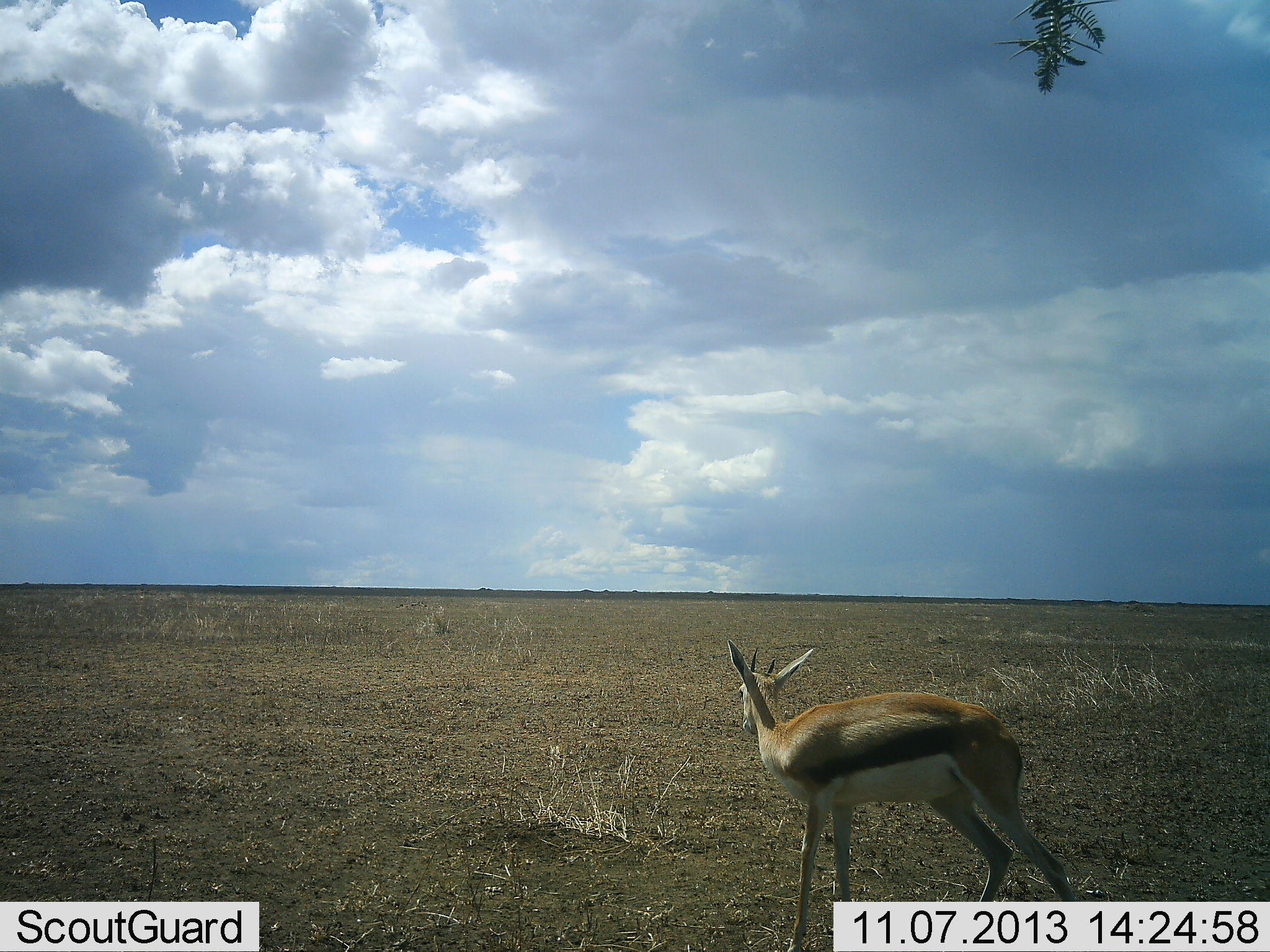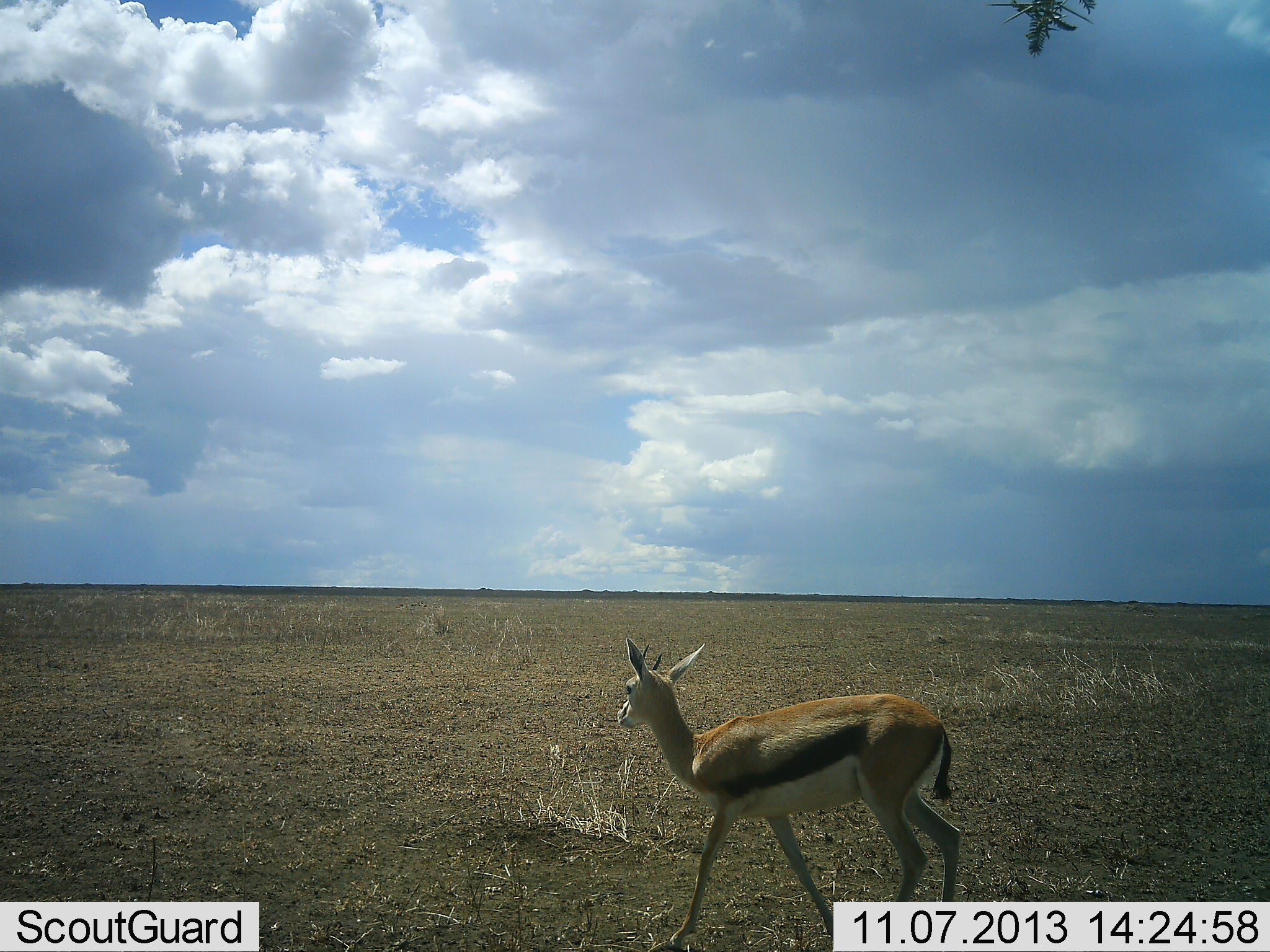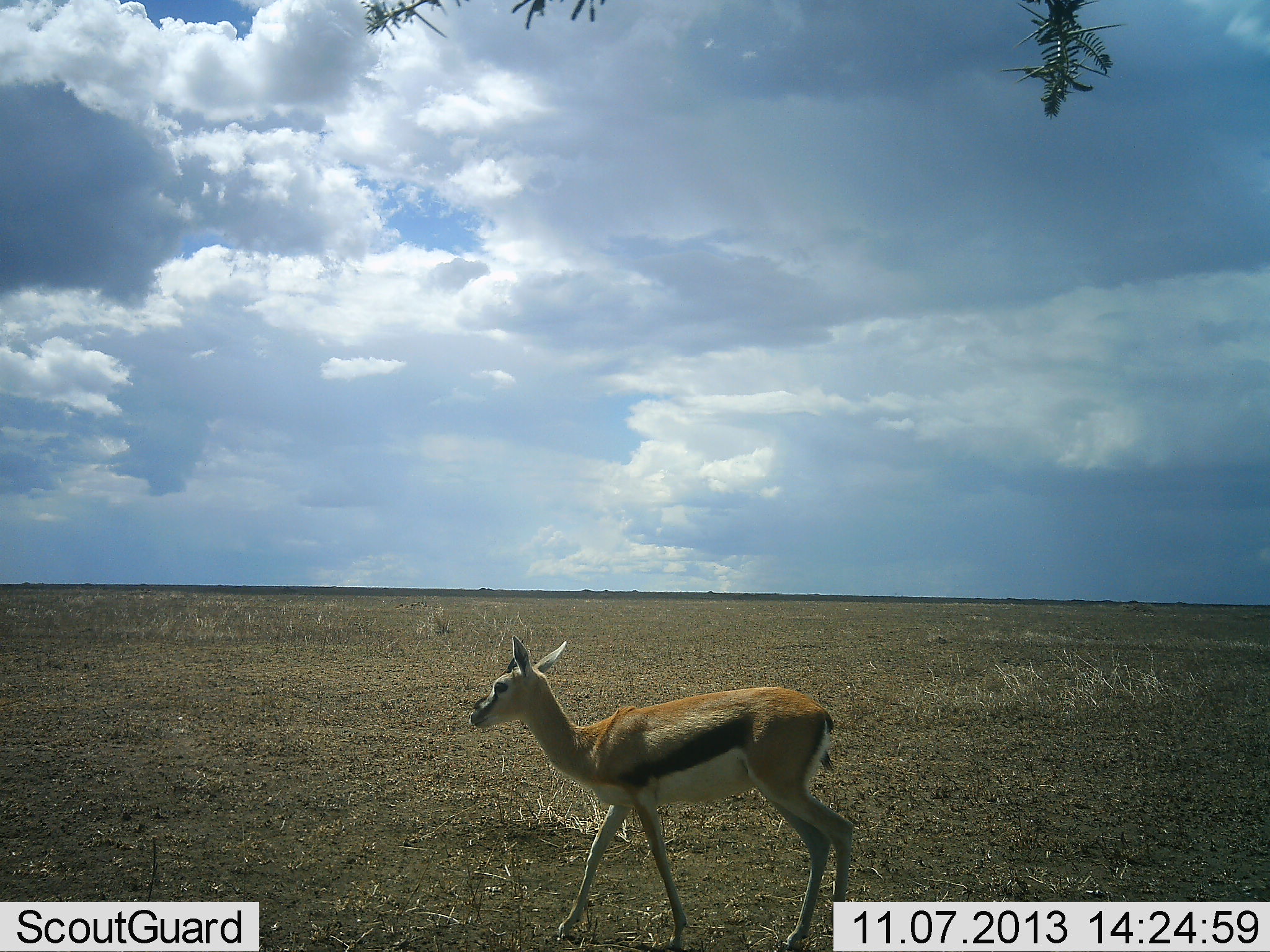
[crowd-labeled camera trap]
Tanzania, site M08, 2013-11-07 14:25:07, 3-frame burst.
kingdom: Animalia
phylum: Chordata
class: Mammalia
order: Artiodactyla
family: Bovidae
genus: Eudorcas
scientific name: Eudorcas thomsonii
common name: thomson's gazelle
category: gazellethomsons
Gazellethomsons (thomson's gazelle) (Eudorcas thomsonii), count 1. Behavior (volunteer vote fractions): standing 15%, resting 0%, moving 85%, interacting 0%. Young present (vote fraction): 0%. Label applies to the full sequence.